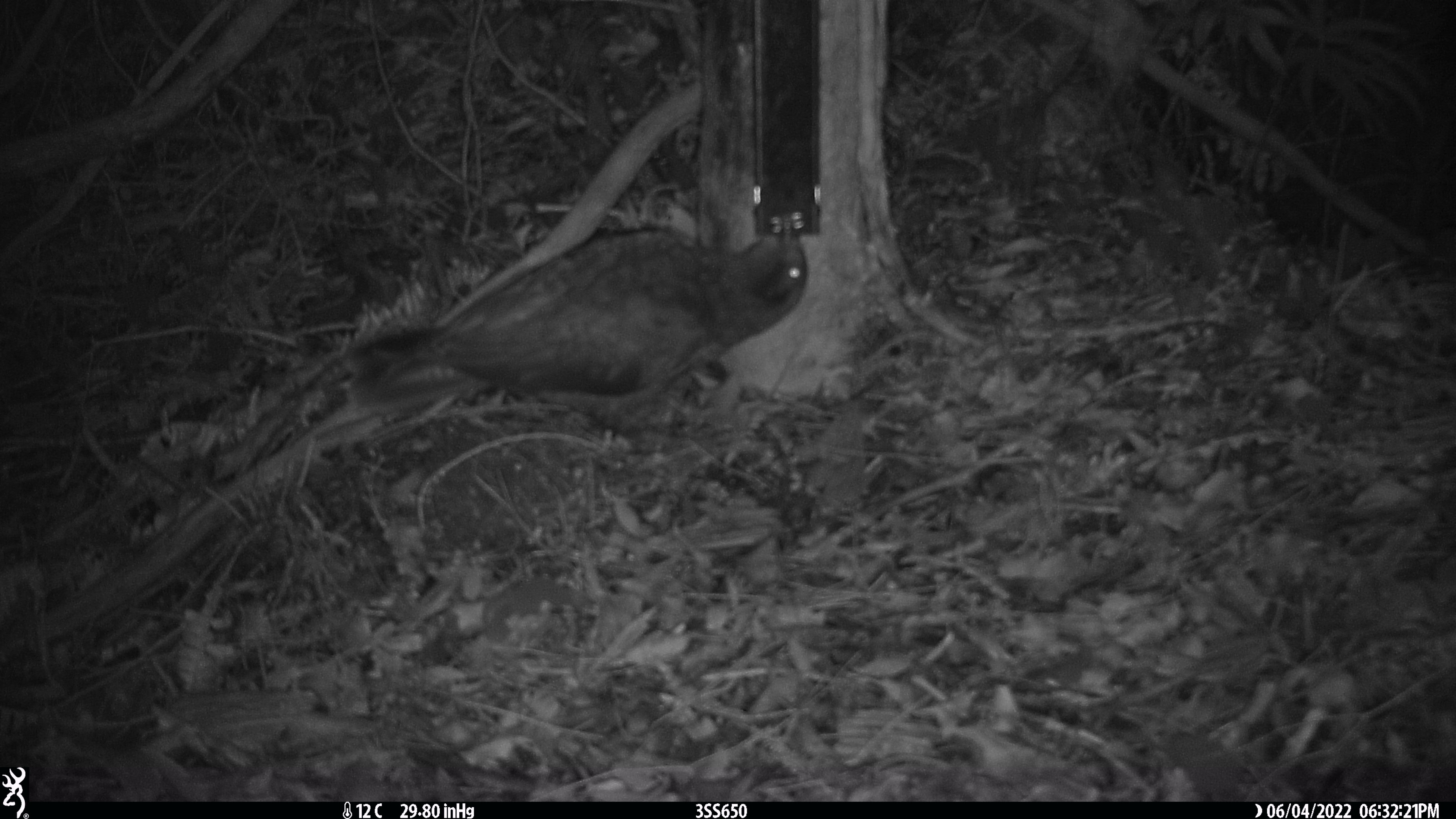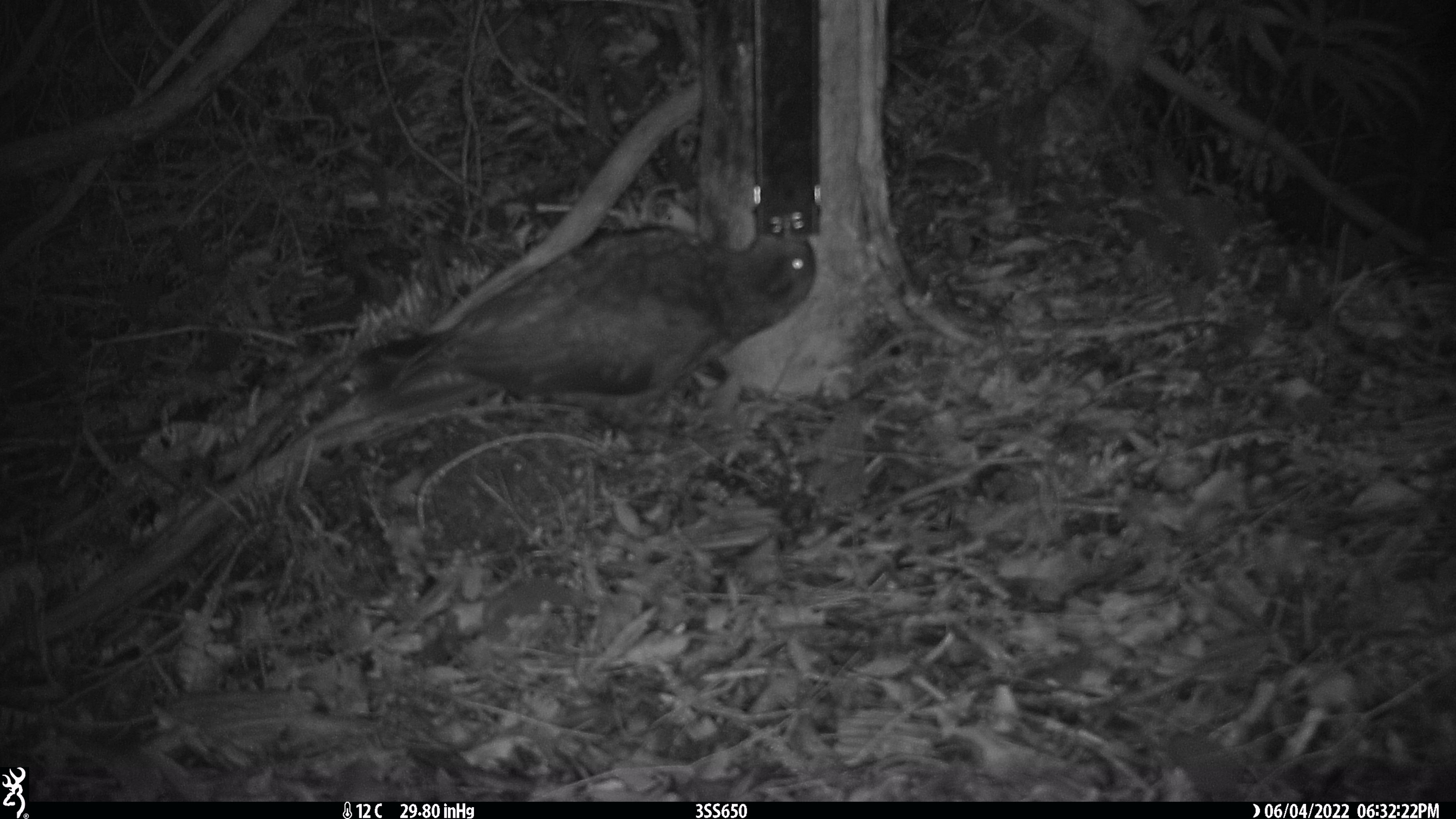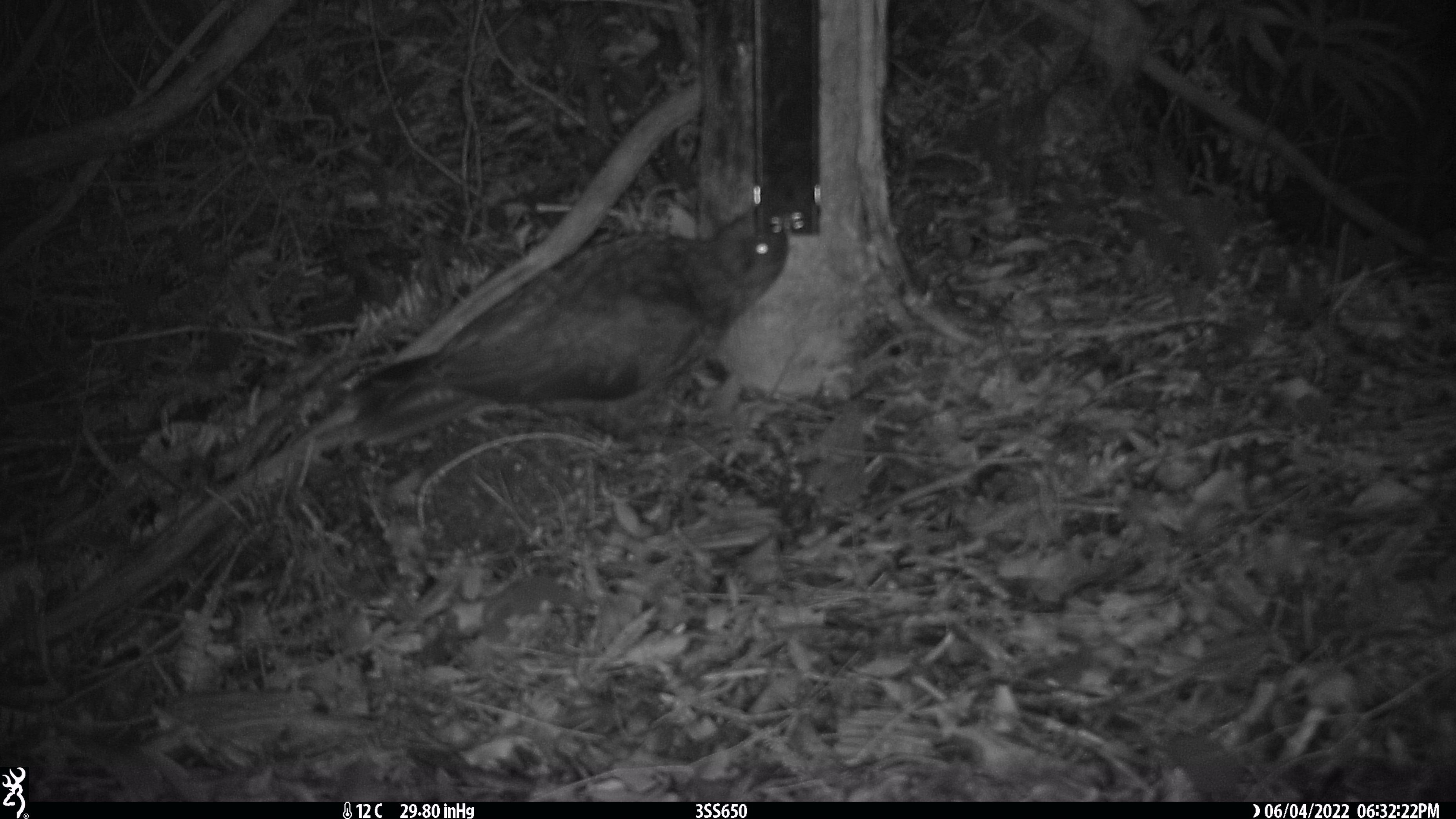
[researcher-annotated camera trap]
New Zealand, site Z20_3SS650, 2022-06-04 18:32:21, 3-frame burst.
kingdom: Animalia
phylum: Chordata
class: Aves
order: Psittaciformes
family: Strigopidae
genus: Nestor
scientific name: Nestor notabilis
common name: kea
Kea (Nestor notabilis).